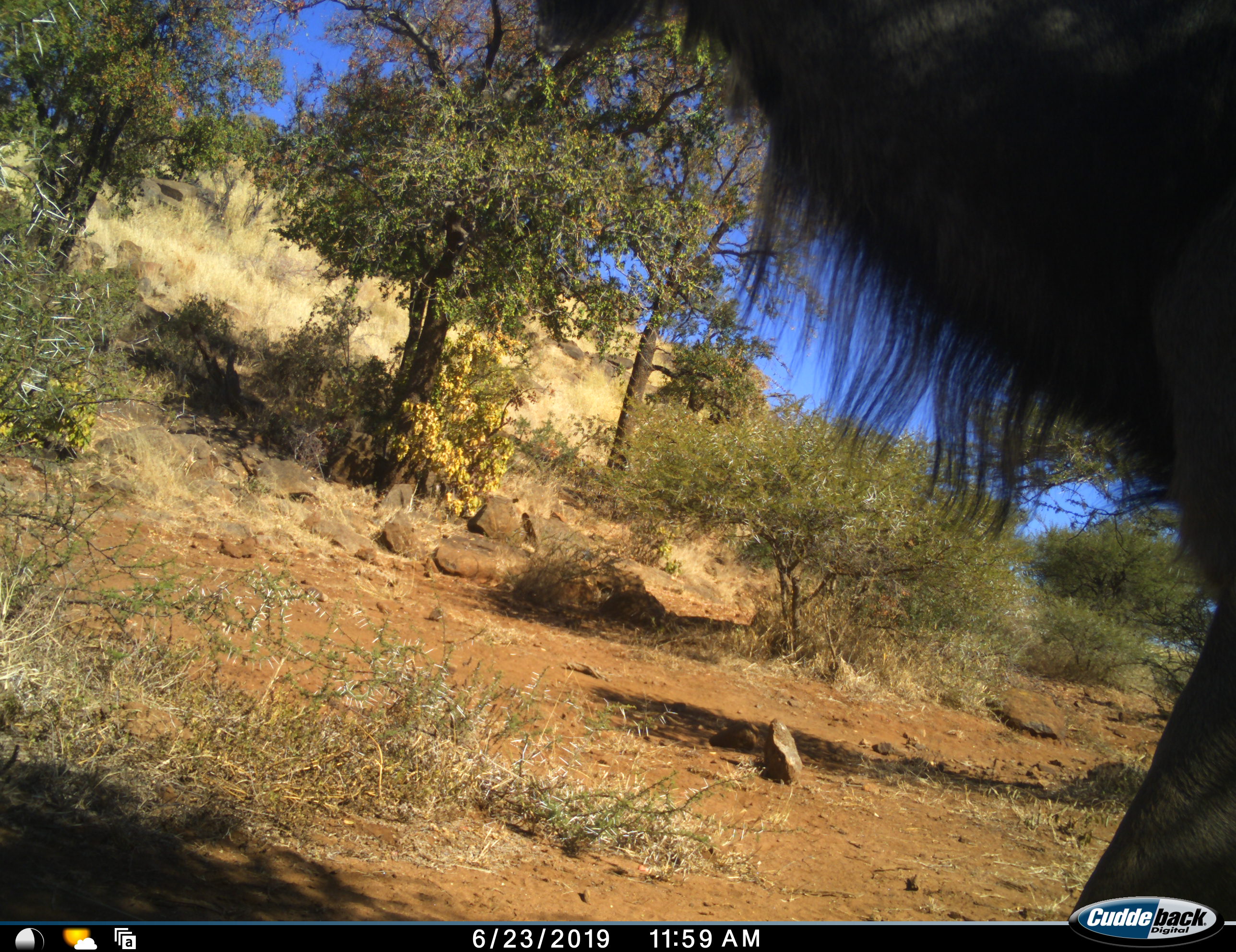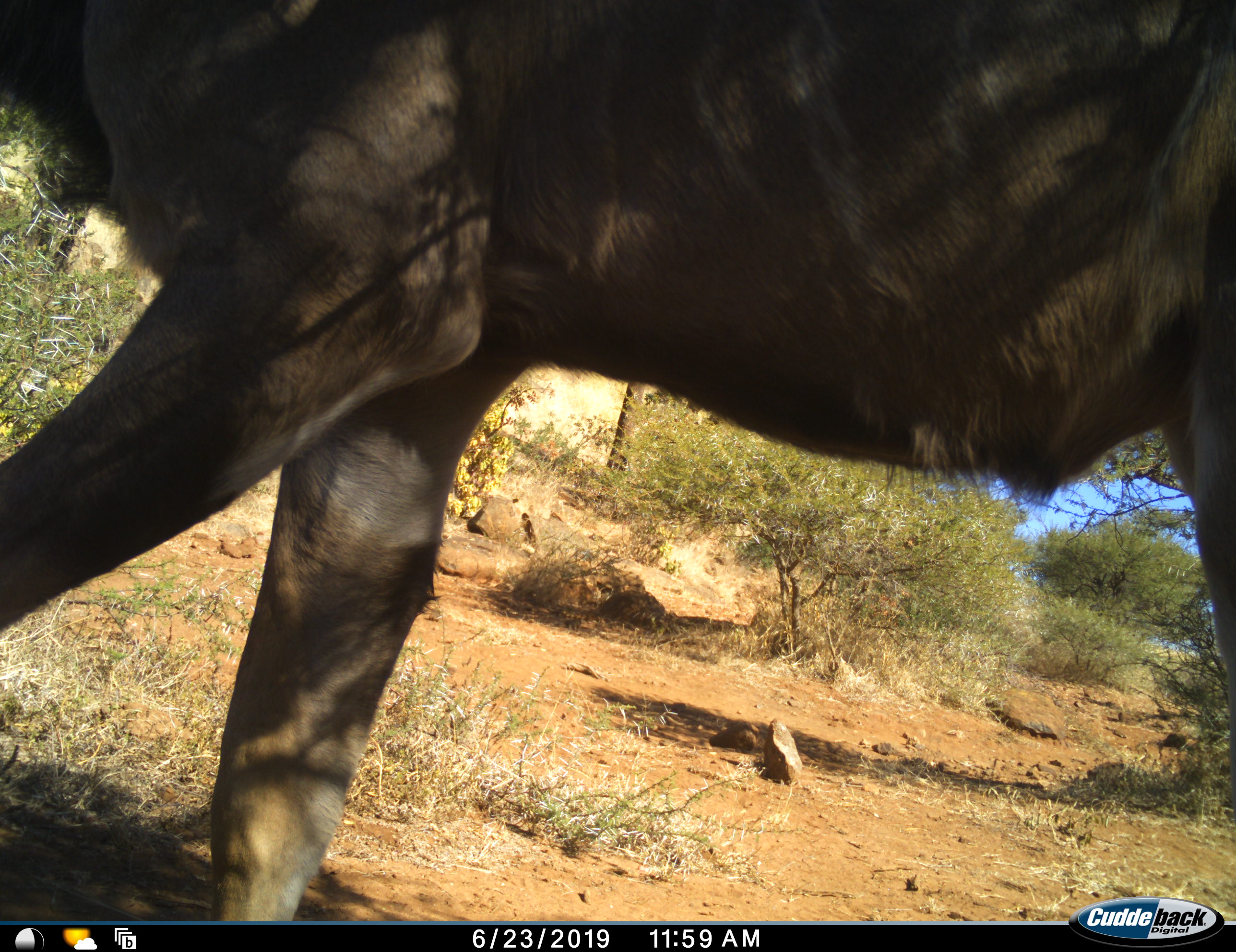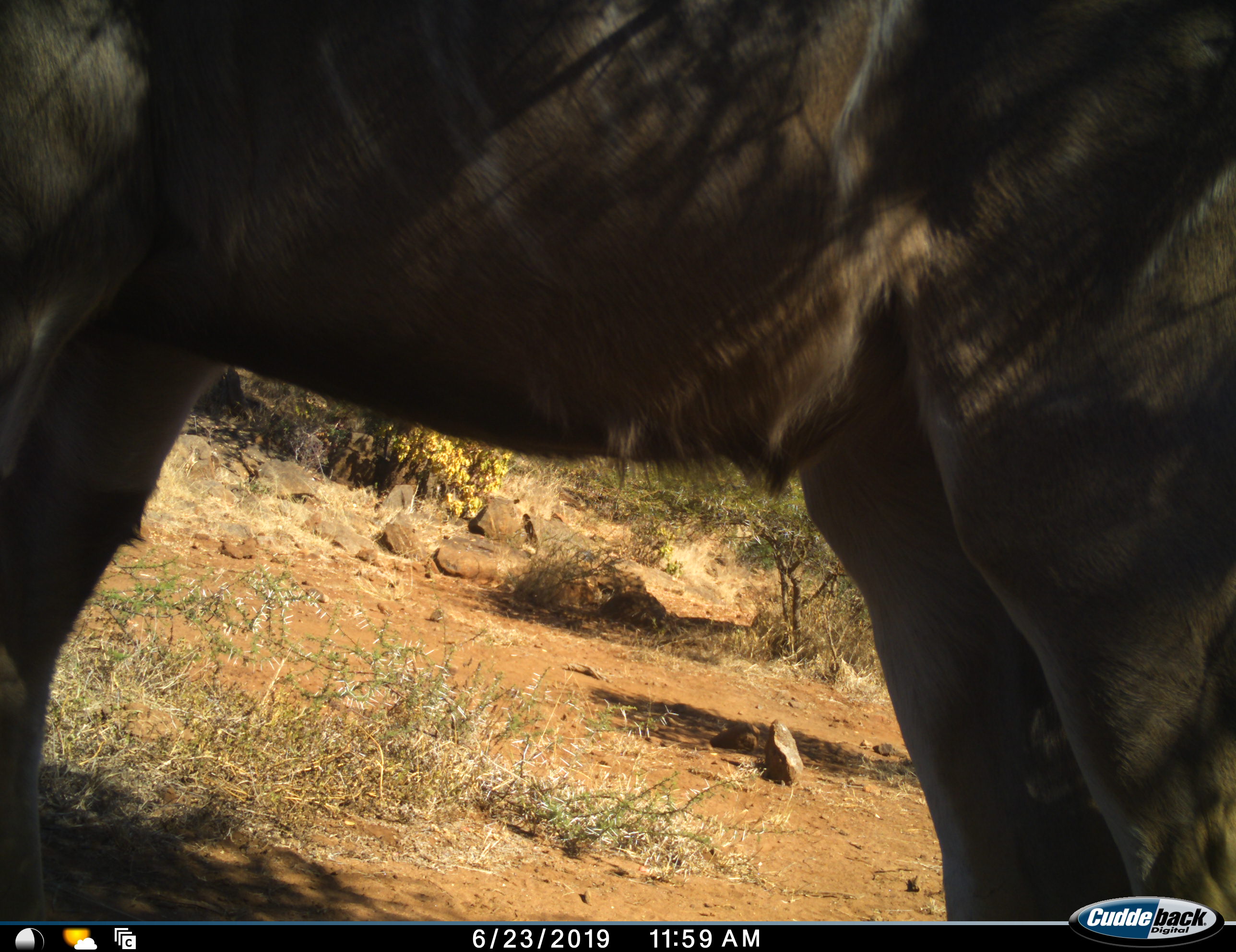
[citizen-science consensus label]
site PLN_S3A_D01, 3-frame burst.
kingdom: Animalia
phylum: Chordata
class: Mammalia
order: Artiodactyla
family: Bovidae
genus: Connochaetes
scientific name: Connochaetes taurinus taurinus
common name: blue wildebeest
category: wildebeestblue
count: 1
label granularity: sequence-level